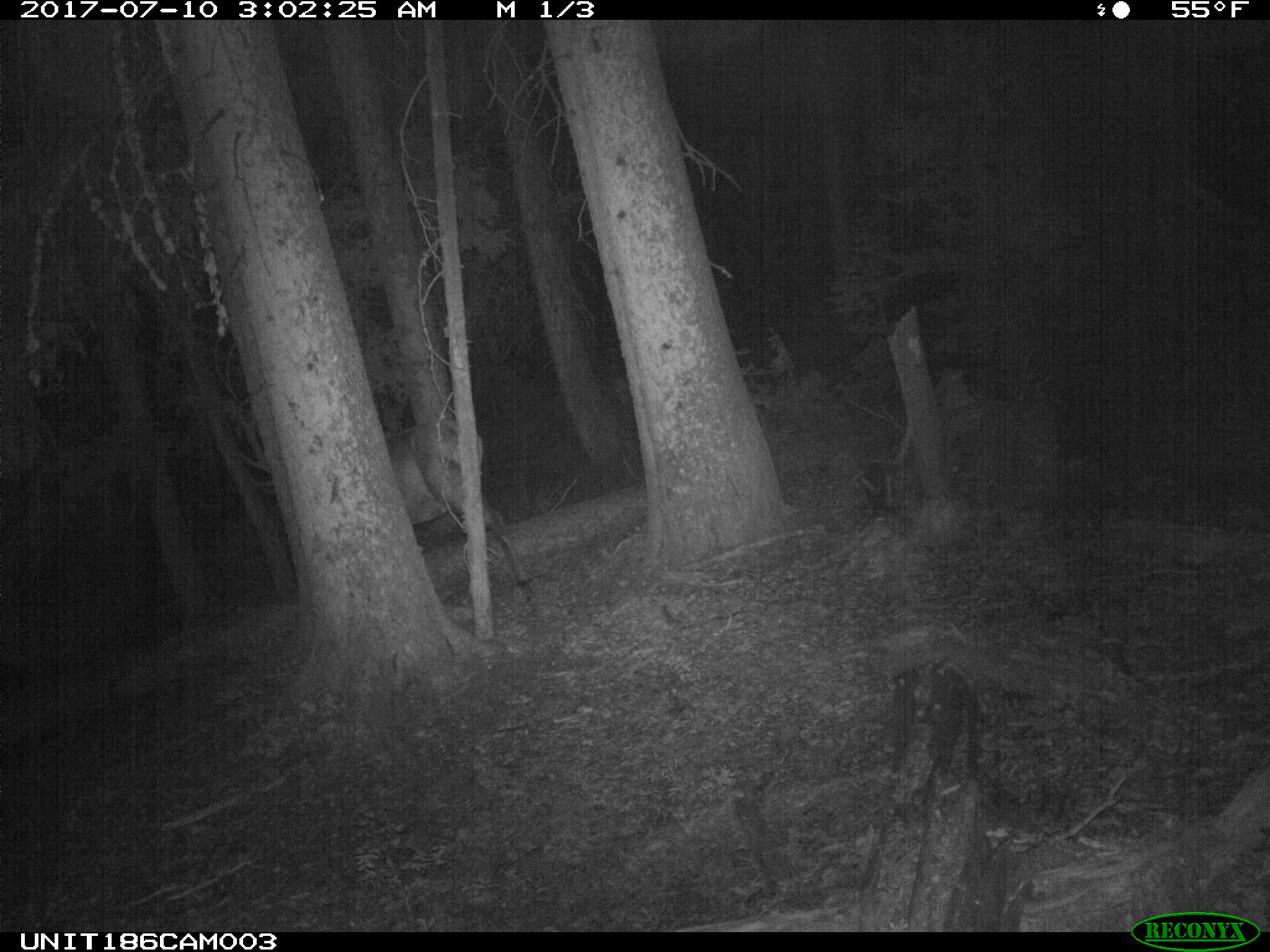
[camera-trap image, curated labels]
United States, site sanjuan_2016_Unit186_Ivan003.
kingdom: Animalia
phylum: Chordata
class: Mammalia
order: Artiodactyla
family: Cervidae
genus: Cervus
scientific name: Cervus elaphus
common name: red deer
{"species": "Cervus elaphus (red deer)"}